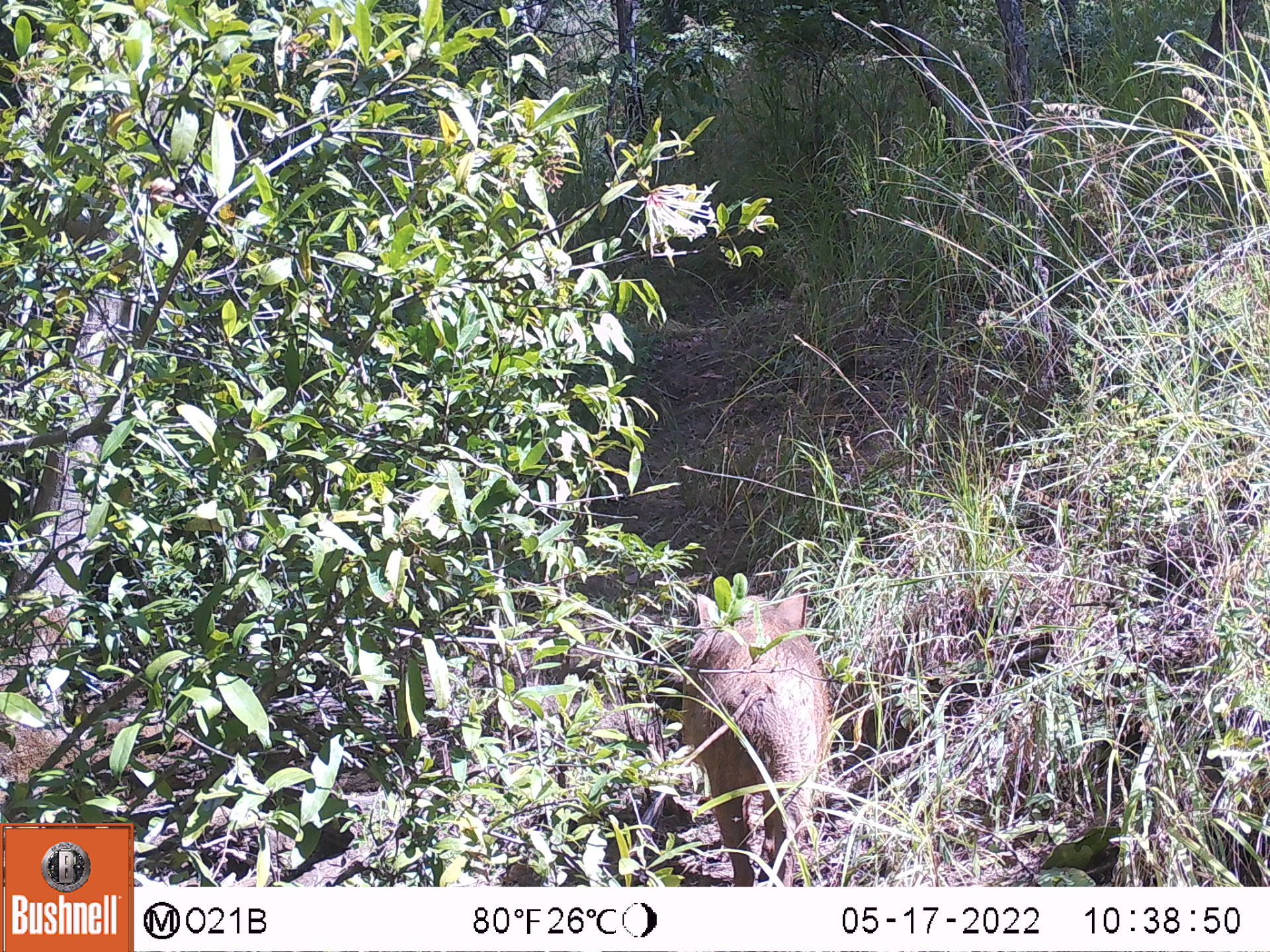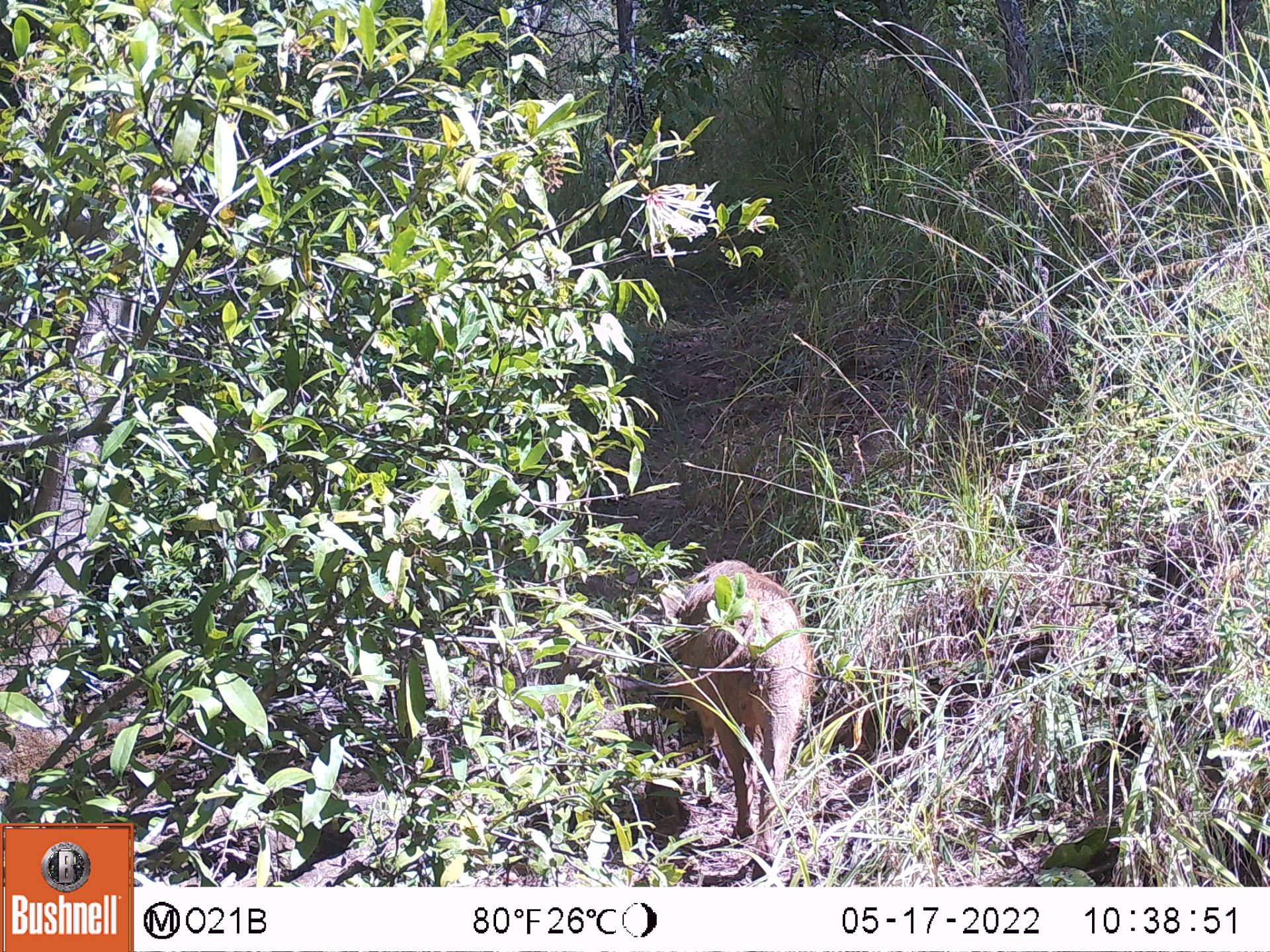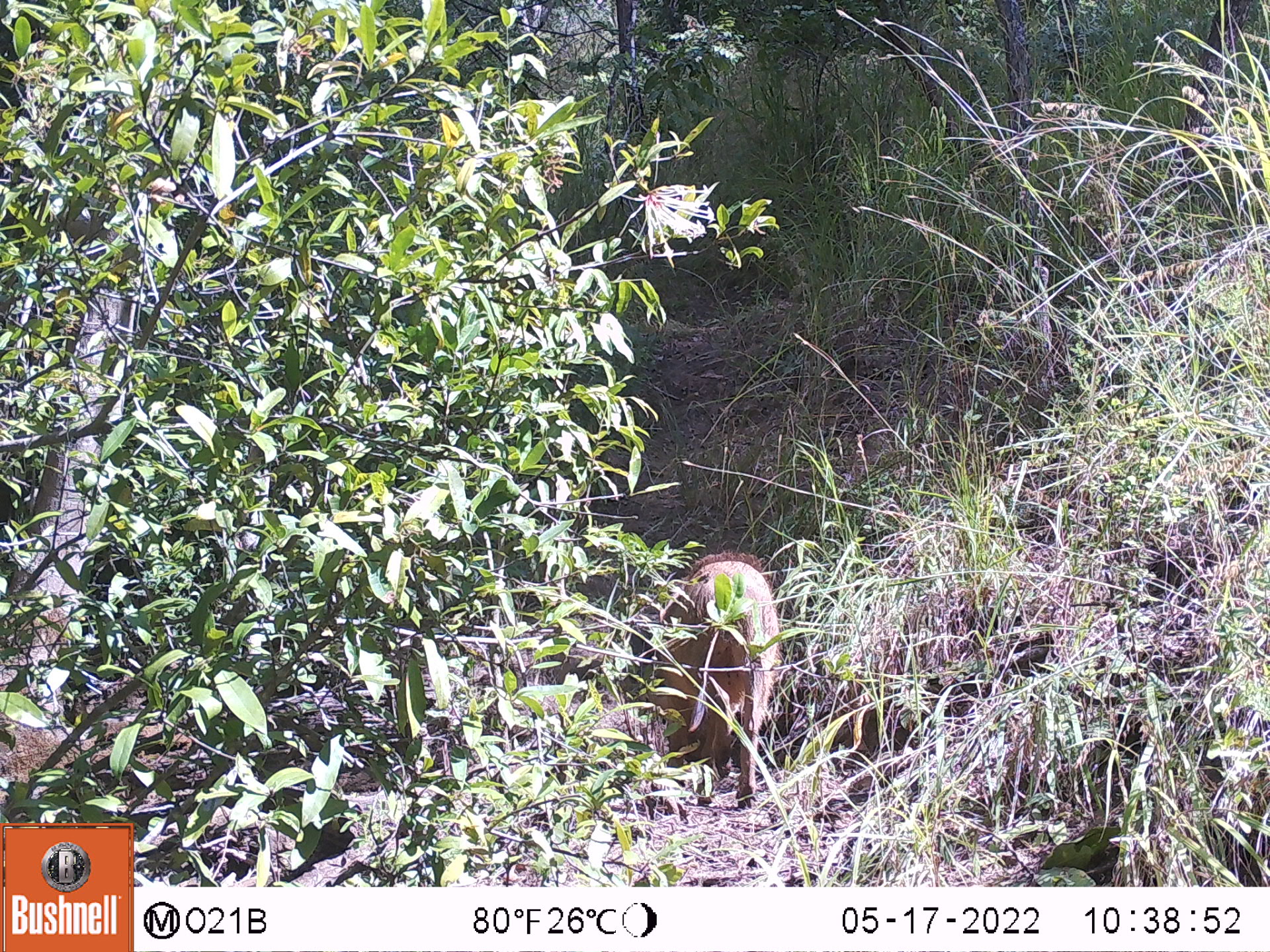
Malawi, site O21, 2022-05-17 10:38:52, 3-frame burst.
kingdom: Animalia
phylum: Chordata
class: Mammalia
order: Artiodactyla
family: Suidae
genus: Phacochoerus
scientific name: Phacochoerus africanus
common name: common warthog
Common warthog (Phacochoerus africanus), count 1.